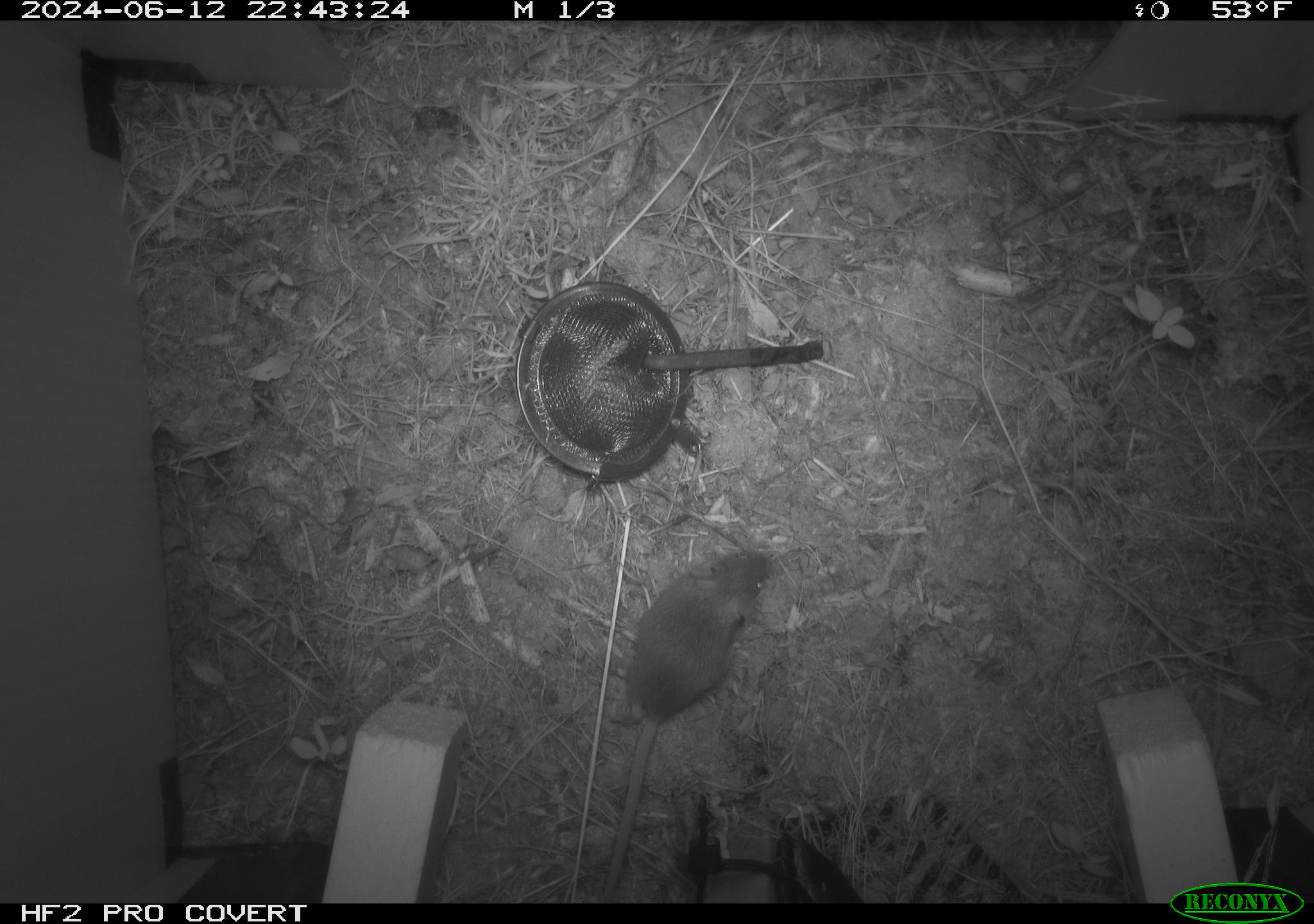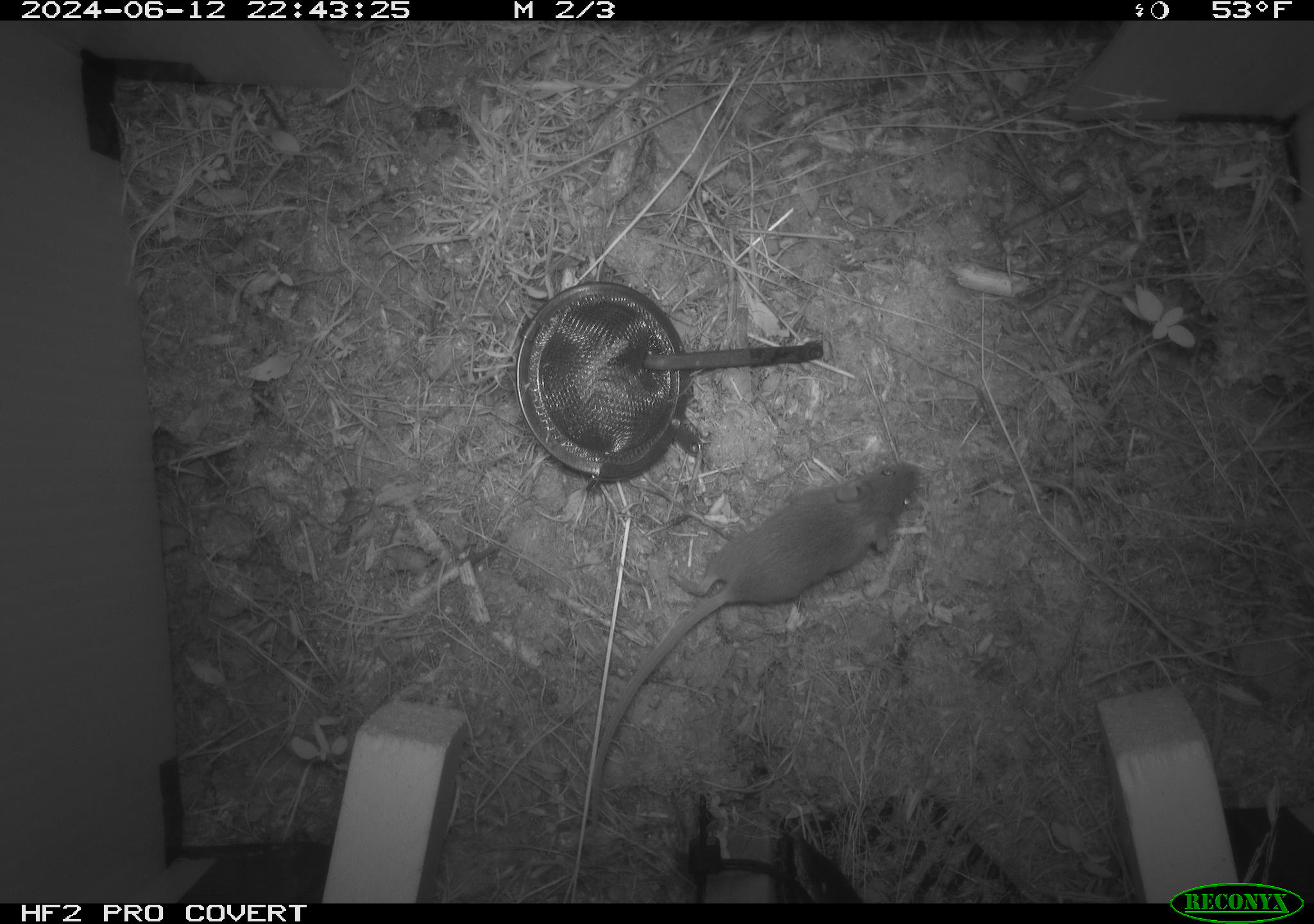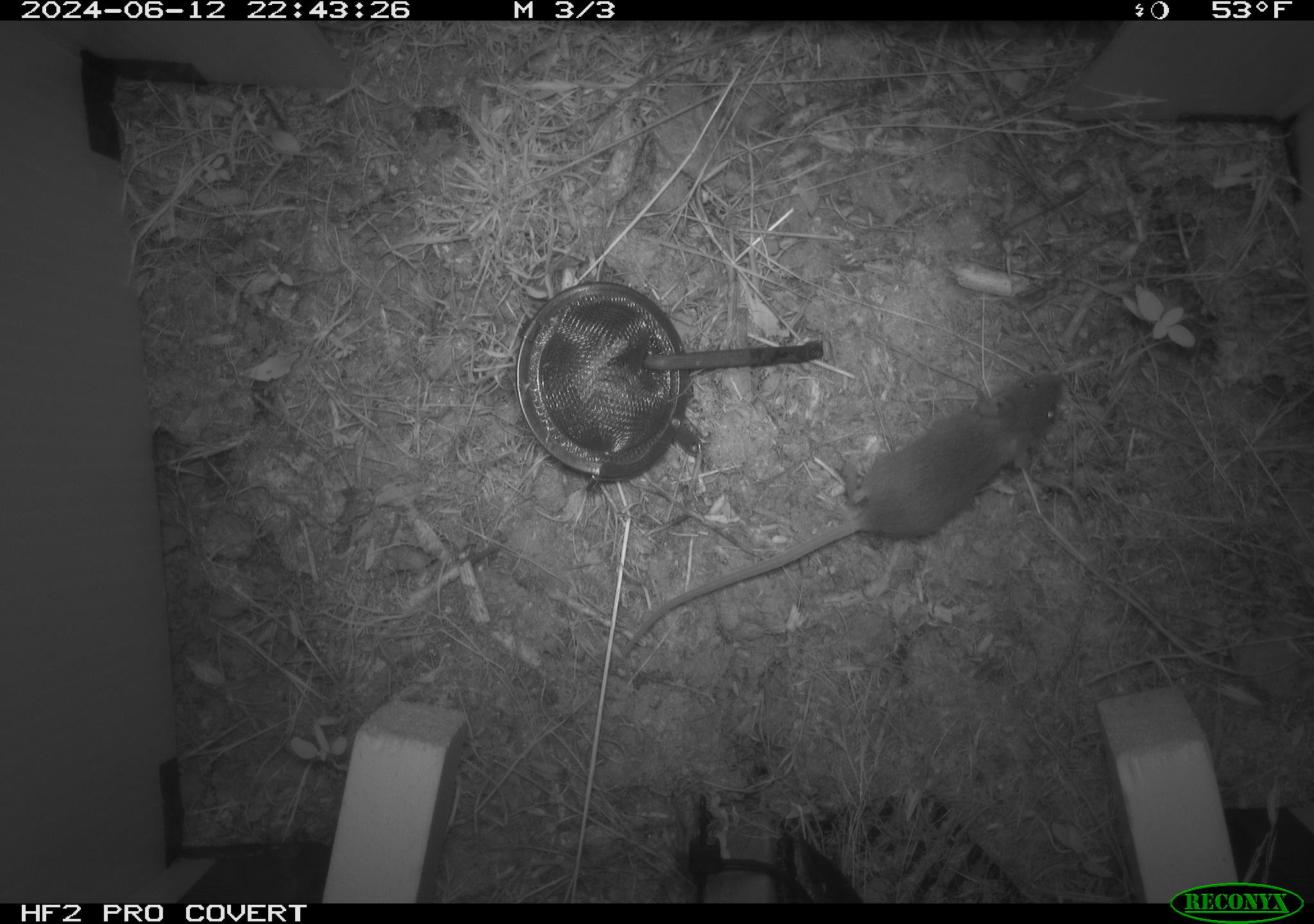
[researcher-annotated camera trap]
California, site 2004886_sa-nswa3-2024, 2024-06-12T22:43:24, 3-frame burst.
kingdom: Animalia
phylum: Chordata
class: Mammalia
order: Rodentia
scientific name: Rodentia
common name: rodent